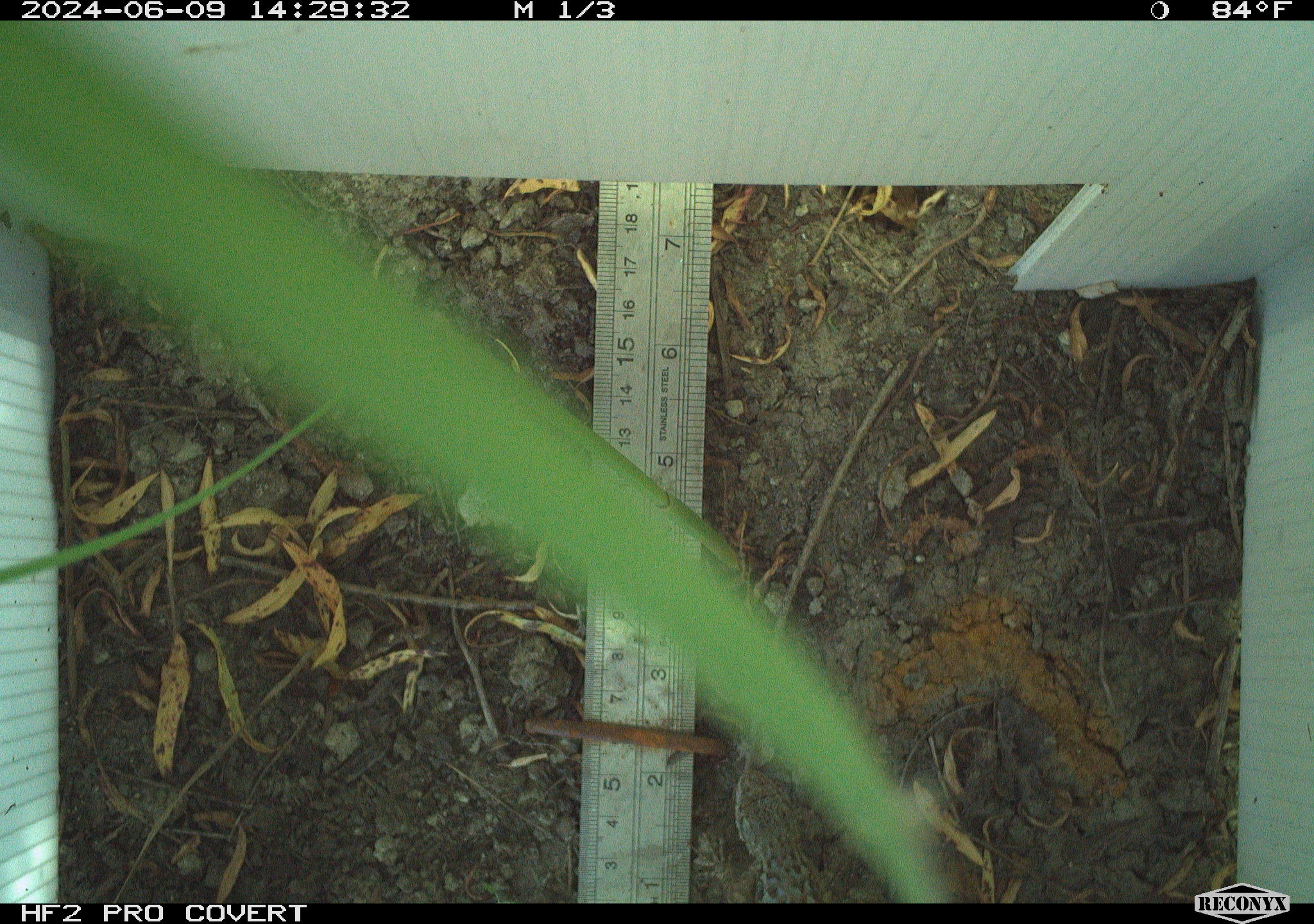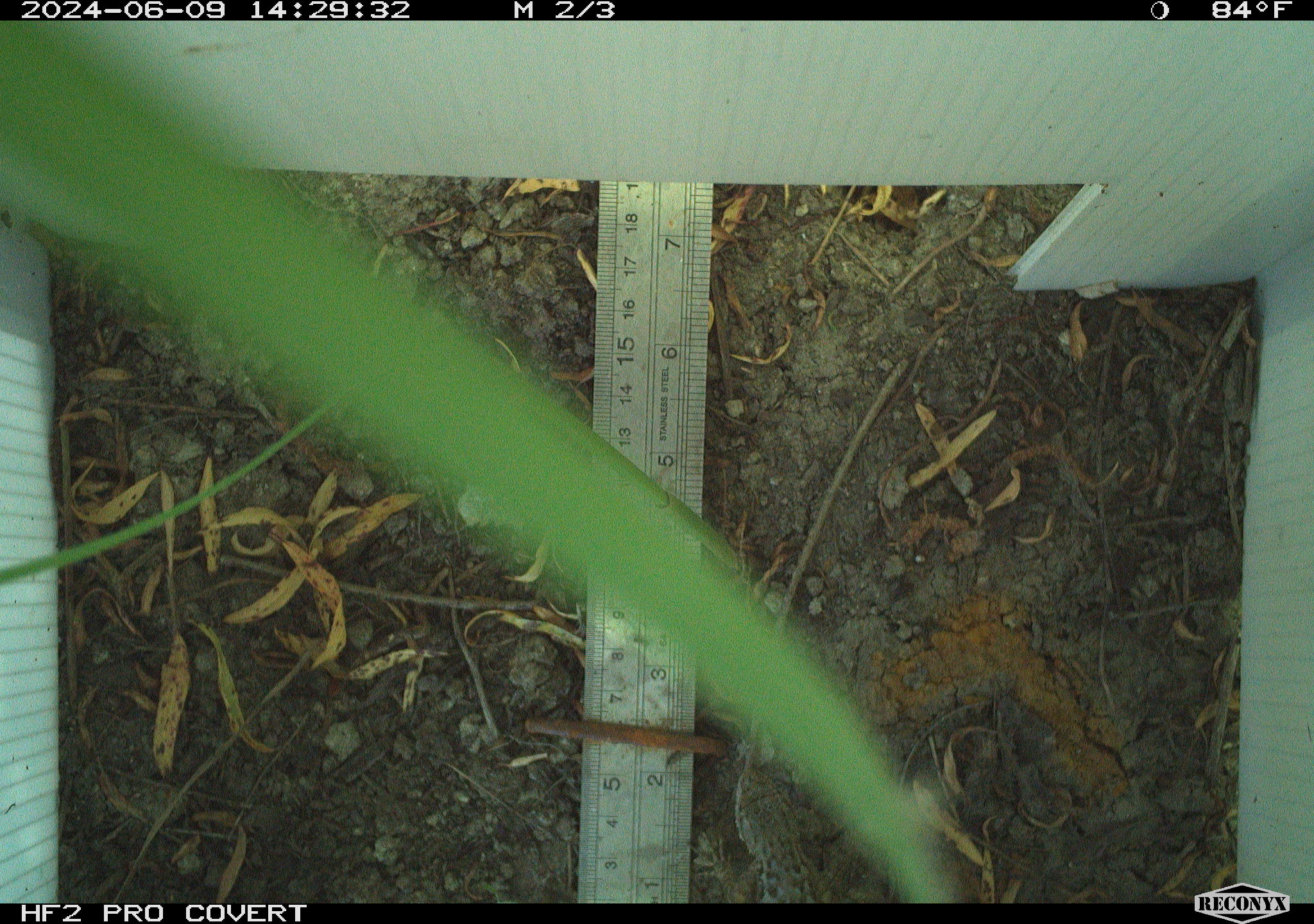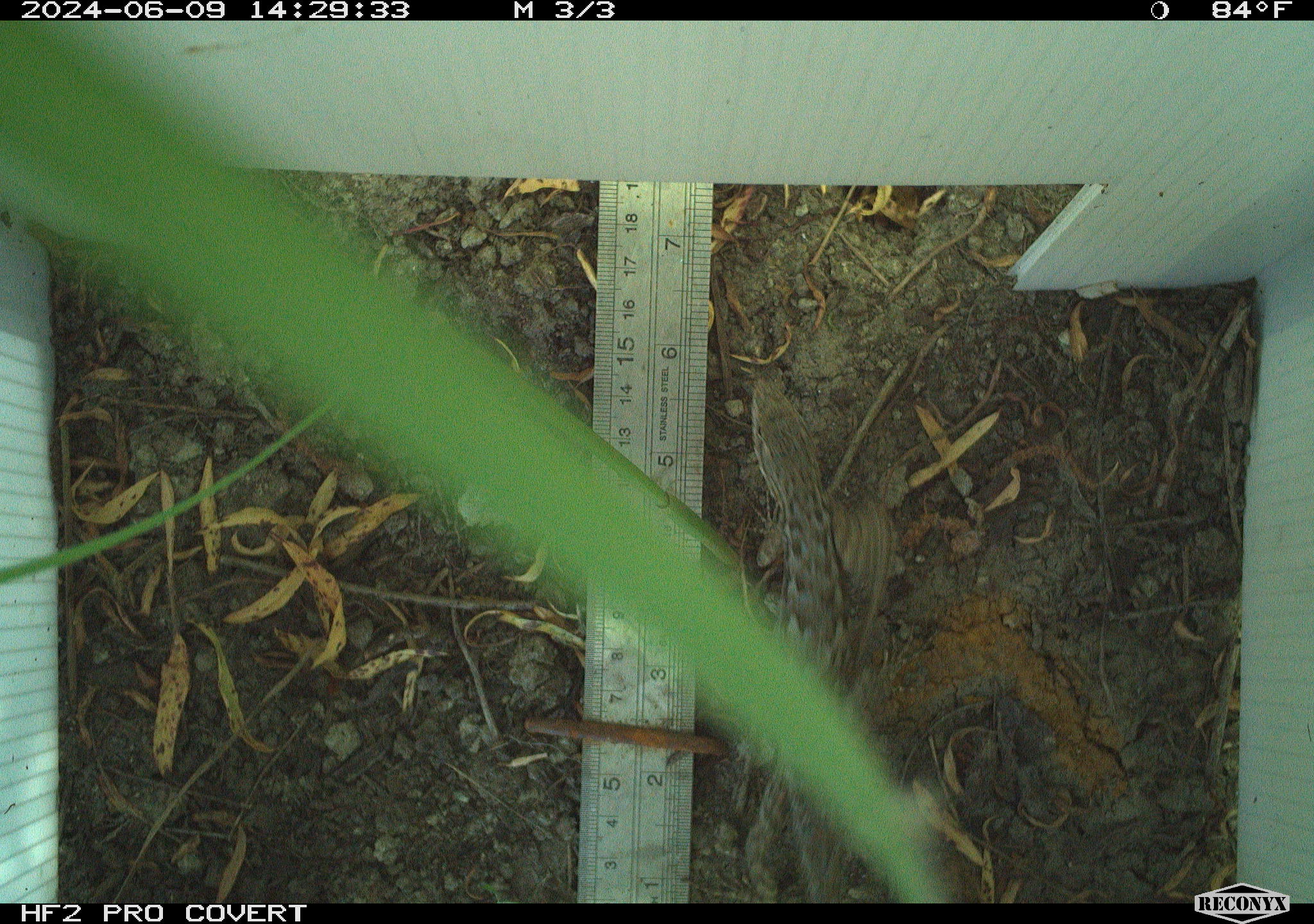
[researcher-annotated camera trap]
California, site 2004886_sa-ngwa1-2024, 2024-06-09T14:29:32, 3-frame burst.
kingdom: Animalia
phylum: Chordata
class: Reptilia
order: Squamata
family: Phrynosomatidae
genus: Sceloporus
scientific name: Sceloporus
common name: spiny lizards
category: sceloporus species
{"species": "sceloporus species (spiny lizards) (Sceloporus)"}